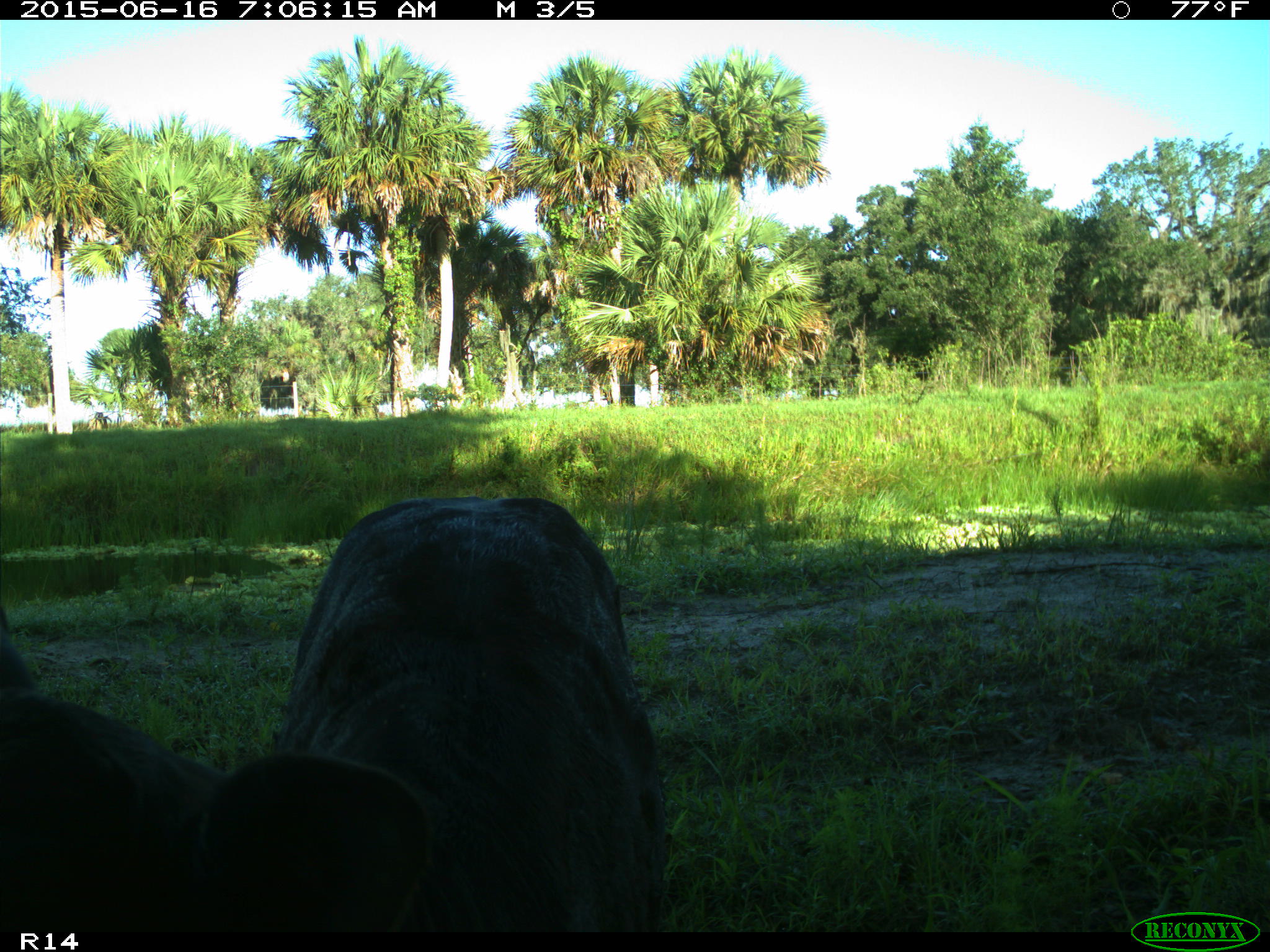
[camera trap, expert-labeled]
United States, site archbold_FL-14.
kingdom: Animalia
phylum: Chordata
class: Mammalia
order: Artiodactyla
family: Bovidae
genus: Bos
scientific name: Bos taurus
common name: domestic cow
Bos taurus (domestic cow).